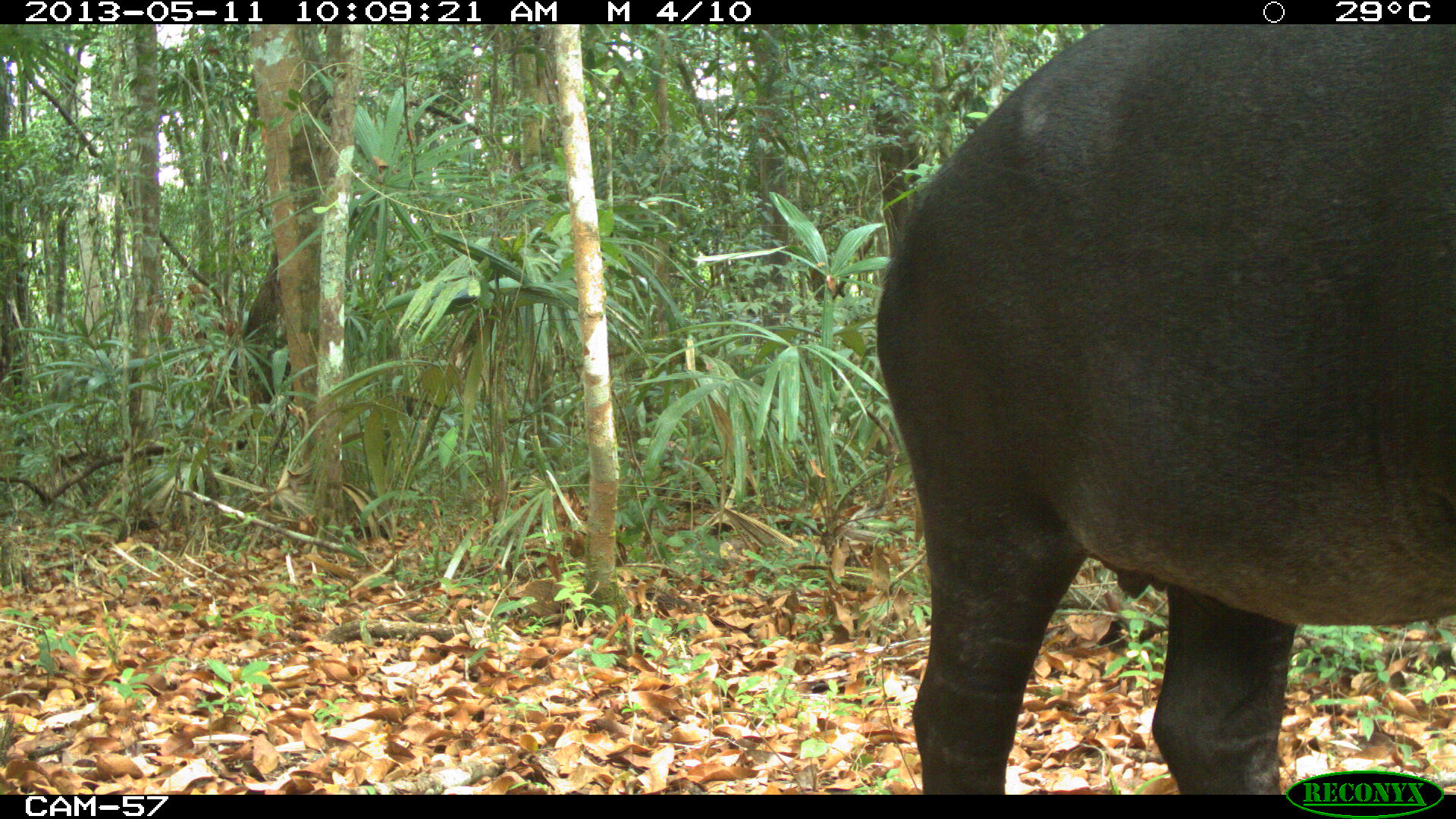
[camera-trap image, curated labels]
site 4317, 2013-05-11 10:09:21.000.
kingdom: Animalia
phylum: Chordata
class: Mammalia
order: Perissodactyla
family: Tapiridae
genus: Tapirus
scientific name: Tapirus bairdii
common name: baird's tapir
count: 2